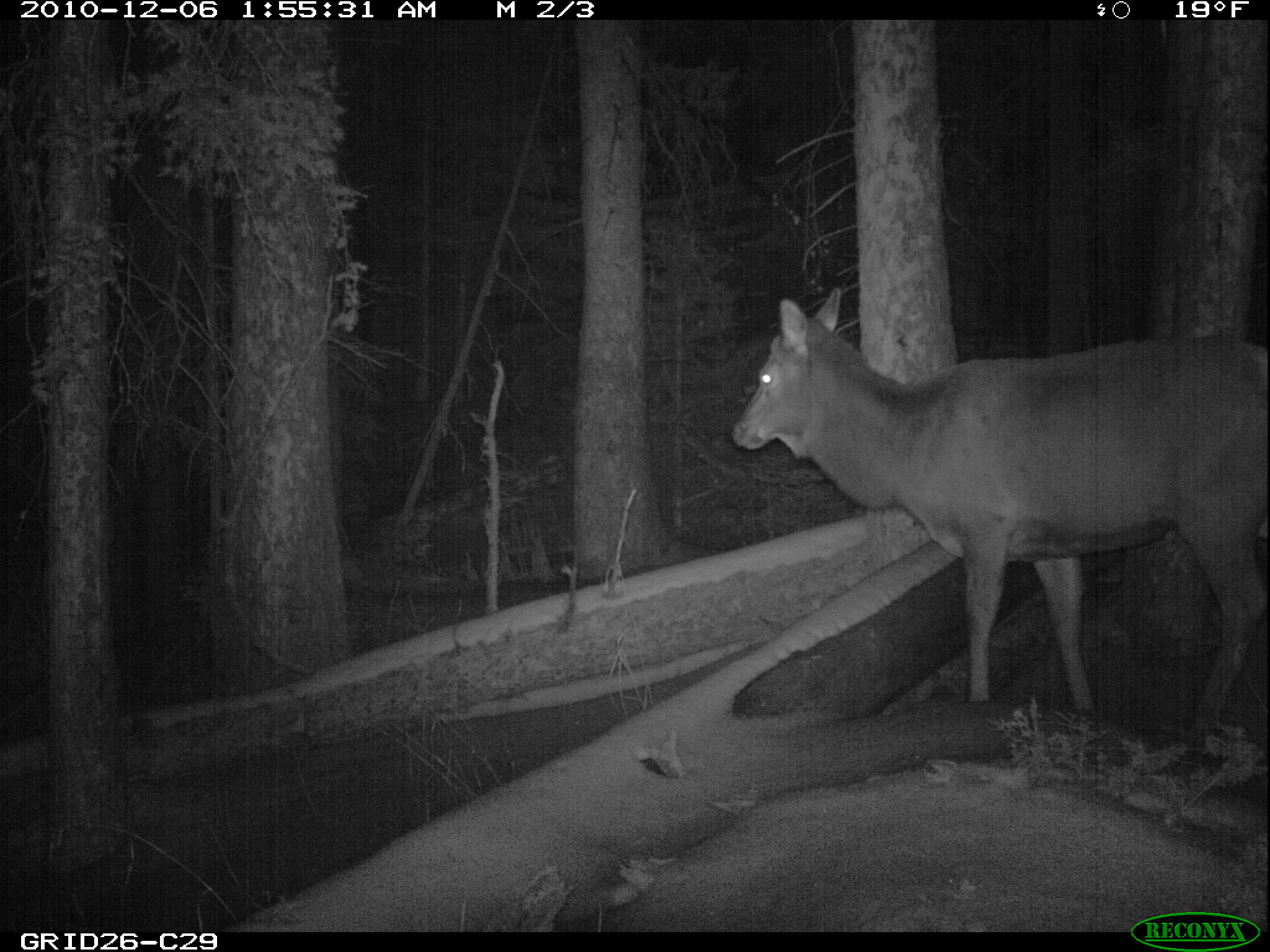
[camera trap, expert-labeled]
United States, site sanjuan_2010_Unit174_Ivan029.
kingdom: Animalia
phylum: Chordata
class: Mammalia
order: Artiodactyla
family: Cervidae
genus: Cervus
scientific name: Cervus elaphus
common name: red deer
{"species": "Cervus elaphus (red deer)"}